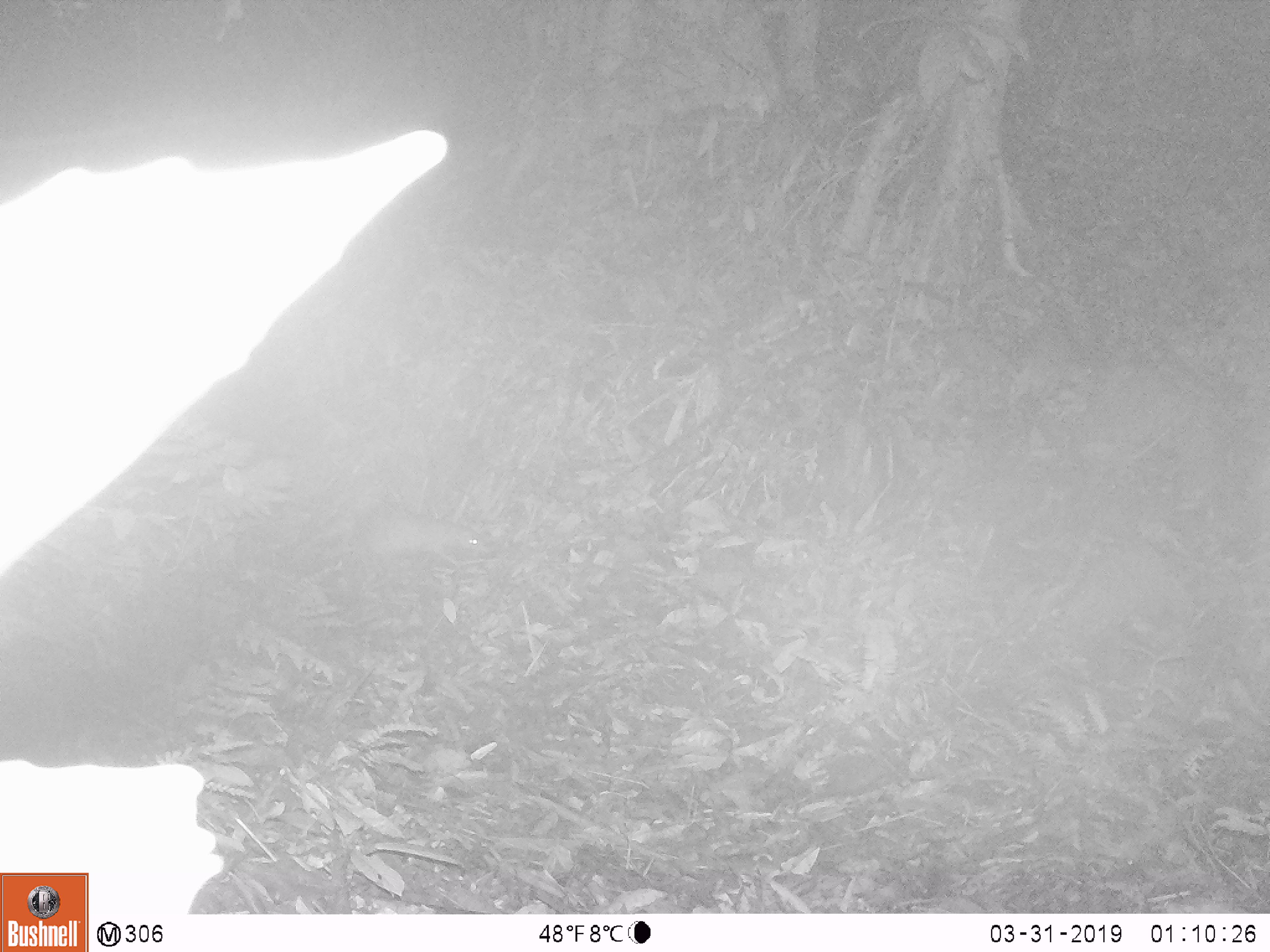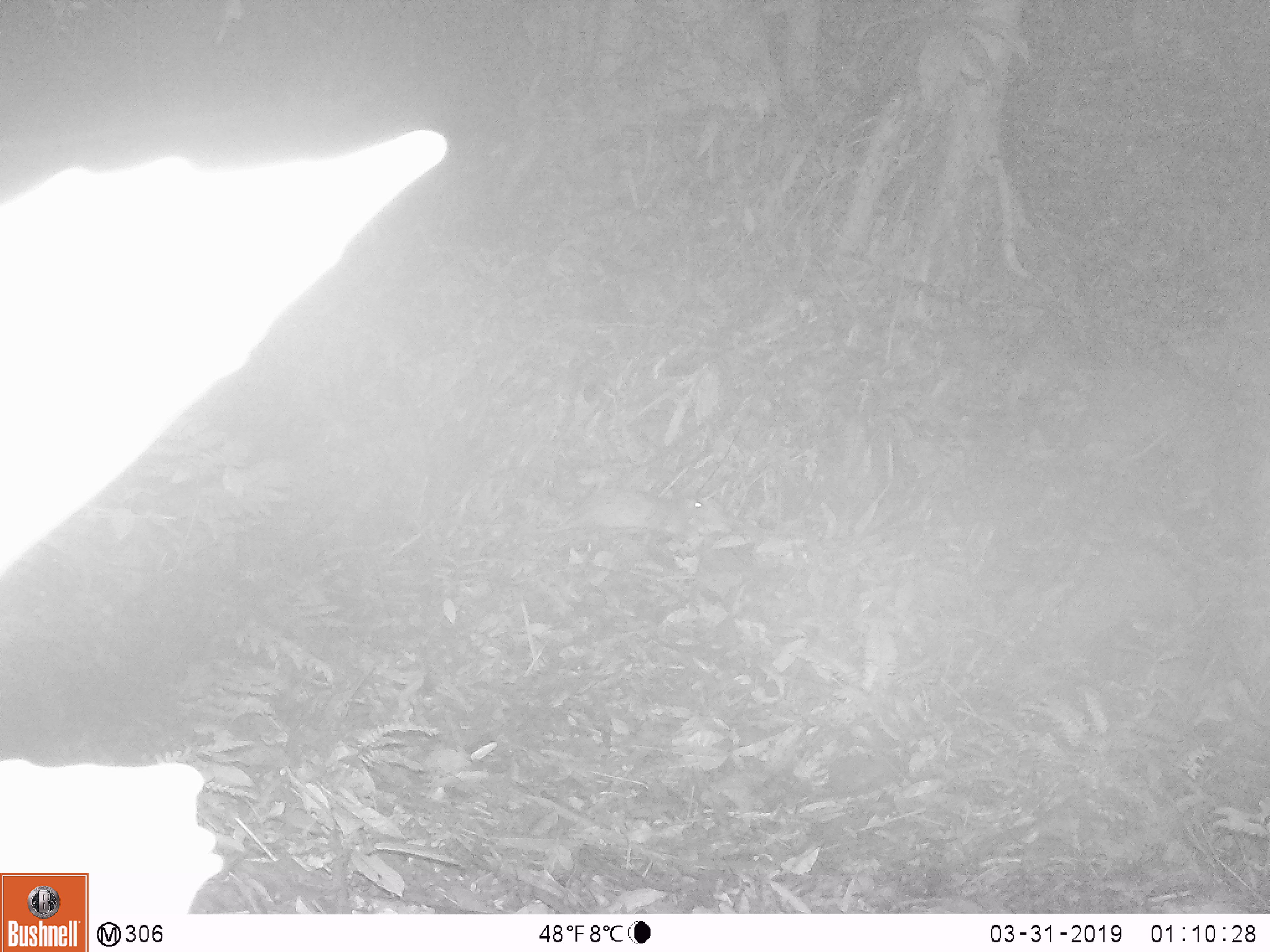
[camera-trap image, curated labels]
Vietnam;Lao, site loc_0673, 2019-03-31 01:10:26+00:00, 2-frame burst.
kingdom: Animalia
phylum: Chordata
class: Mammalia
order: Rodentia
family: Hystricidae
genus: Atherurus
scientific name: Atherurus macrourus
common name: asiatic brush-tailed porcupine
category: asiatic brush tailed porcupine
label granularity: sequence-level